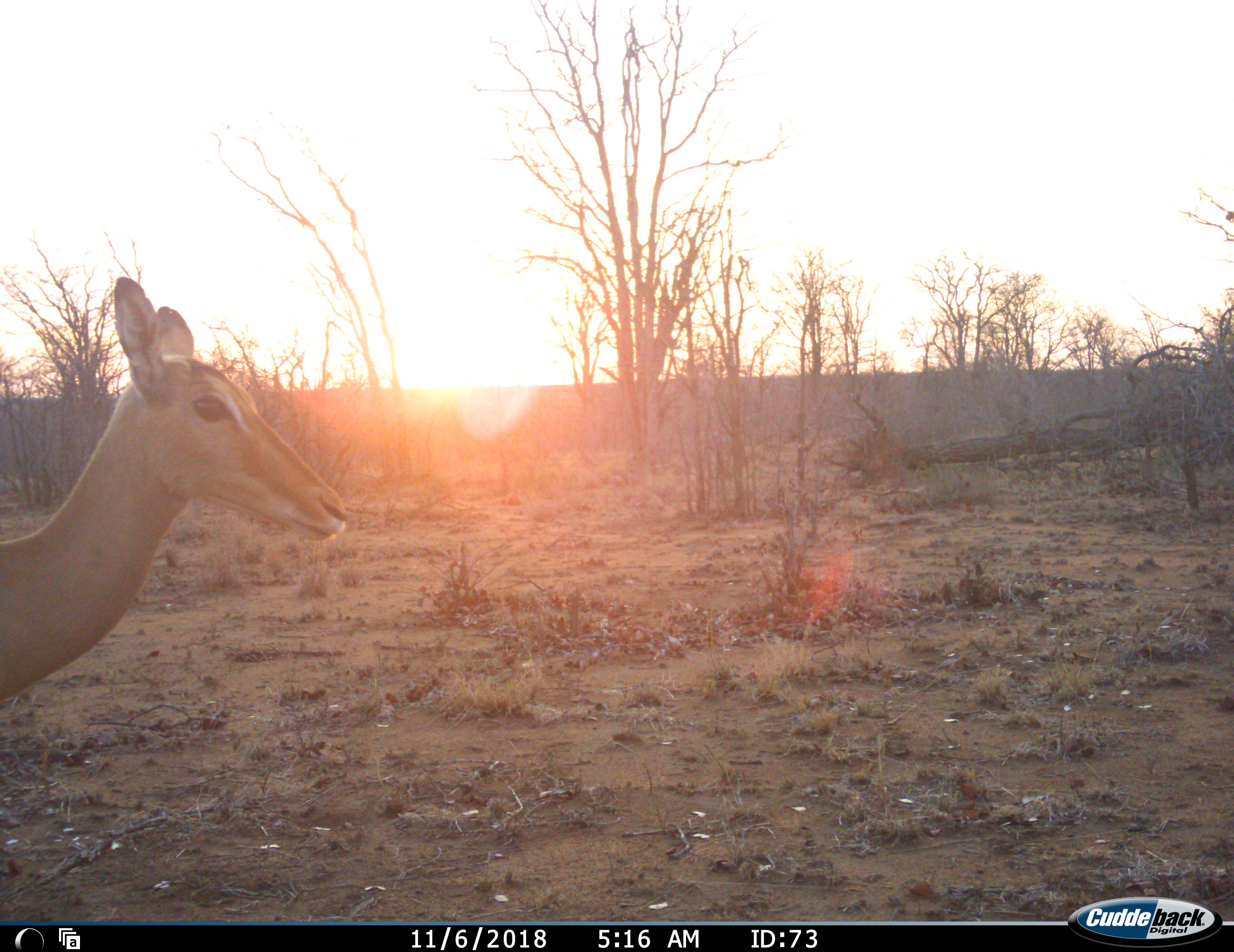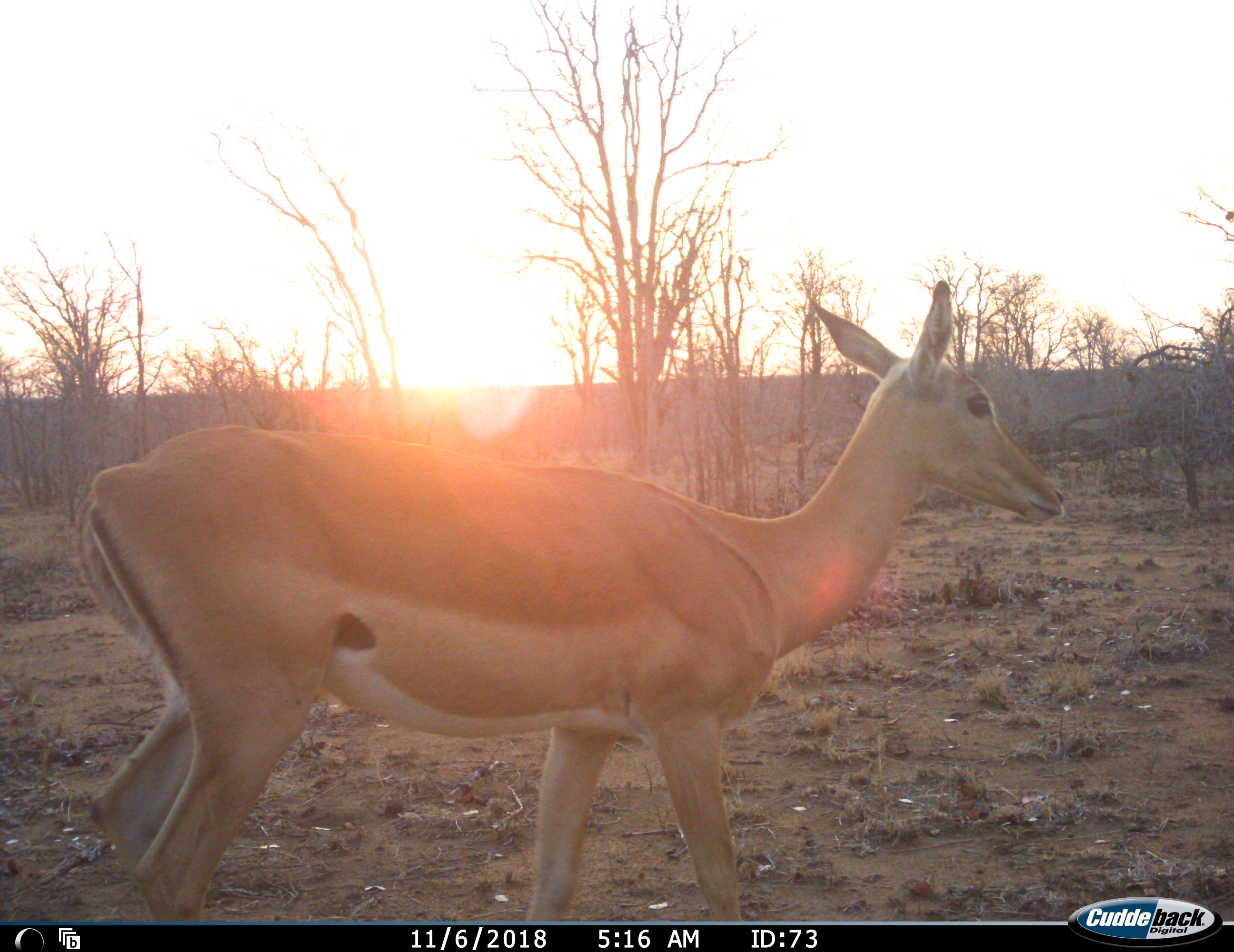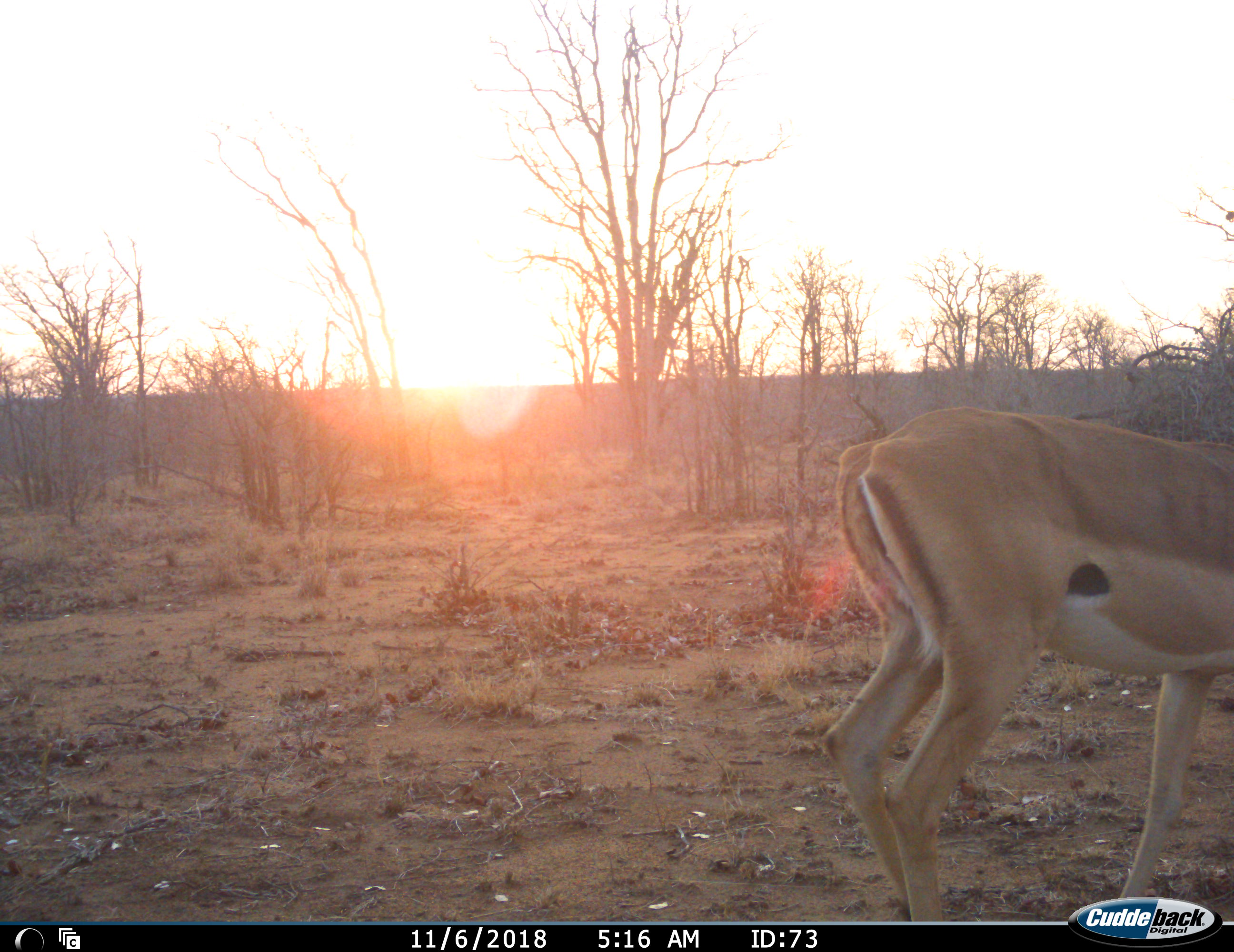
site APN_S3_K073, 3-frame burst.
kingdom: Animalia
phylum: Chordata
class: Mammalia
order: Artiodactyla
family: Bovidae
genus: Aepyceros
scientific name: Aepyceros melampus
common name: impala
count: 1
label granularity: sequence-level